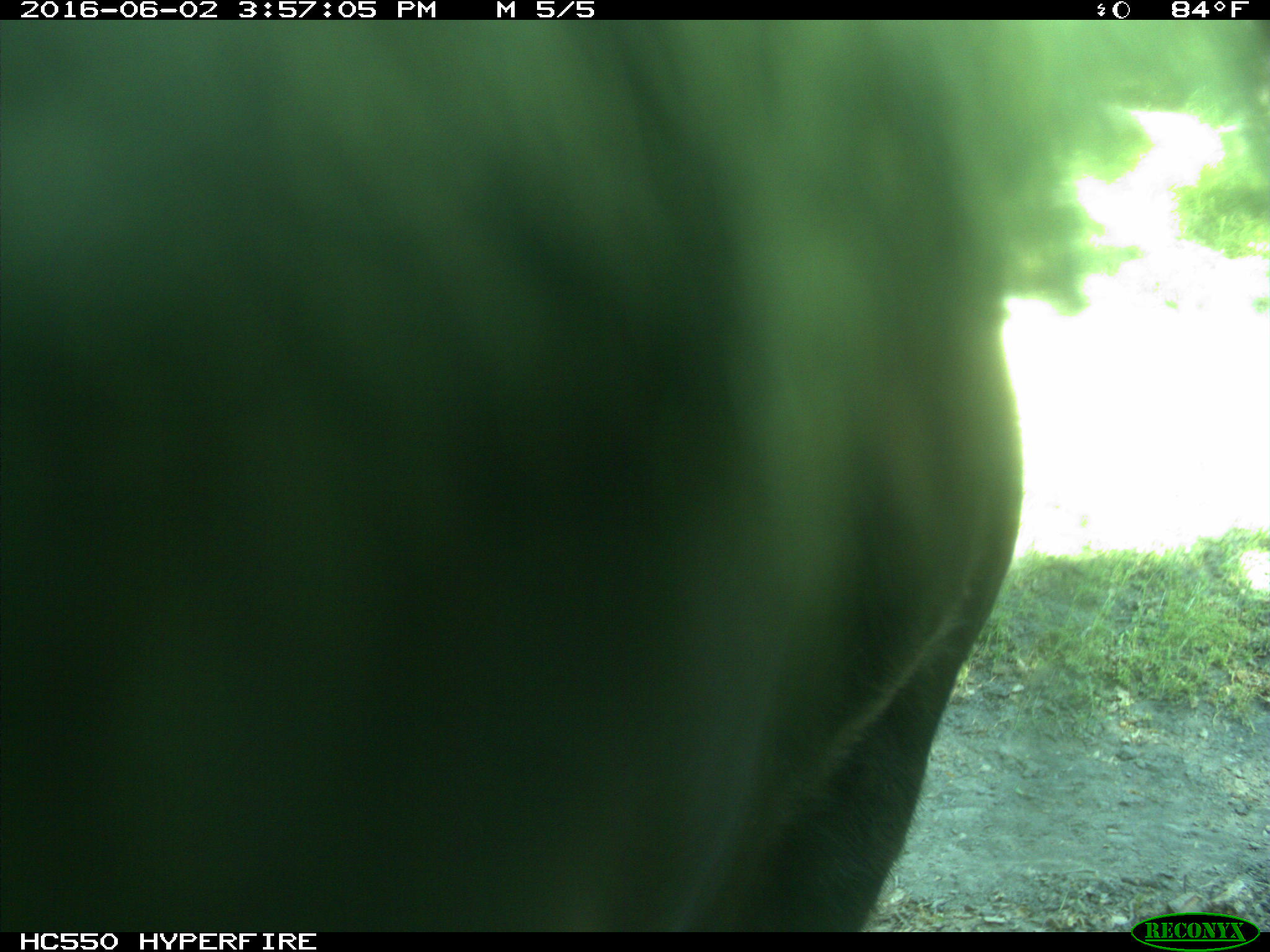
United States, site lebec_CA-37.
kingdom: Animalia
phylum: Chordata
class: Mammalia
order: Artiodactyla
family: Bovidae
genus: Bos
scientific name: Bos taurus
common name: domestic cow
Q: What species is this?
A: Bos taurus (domestic cow).